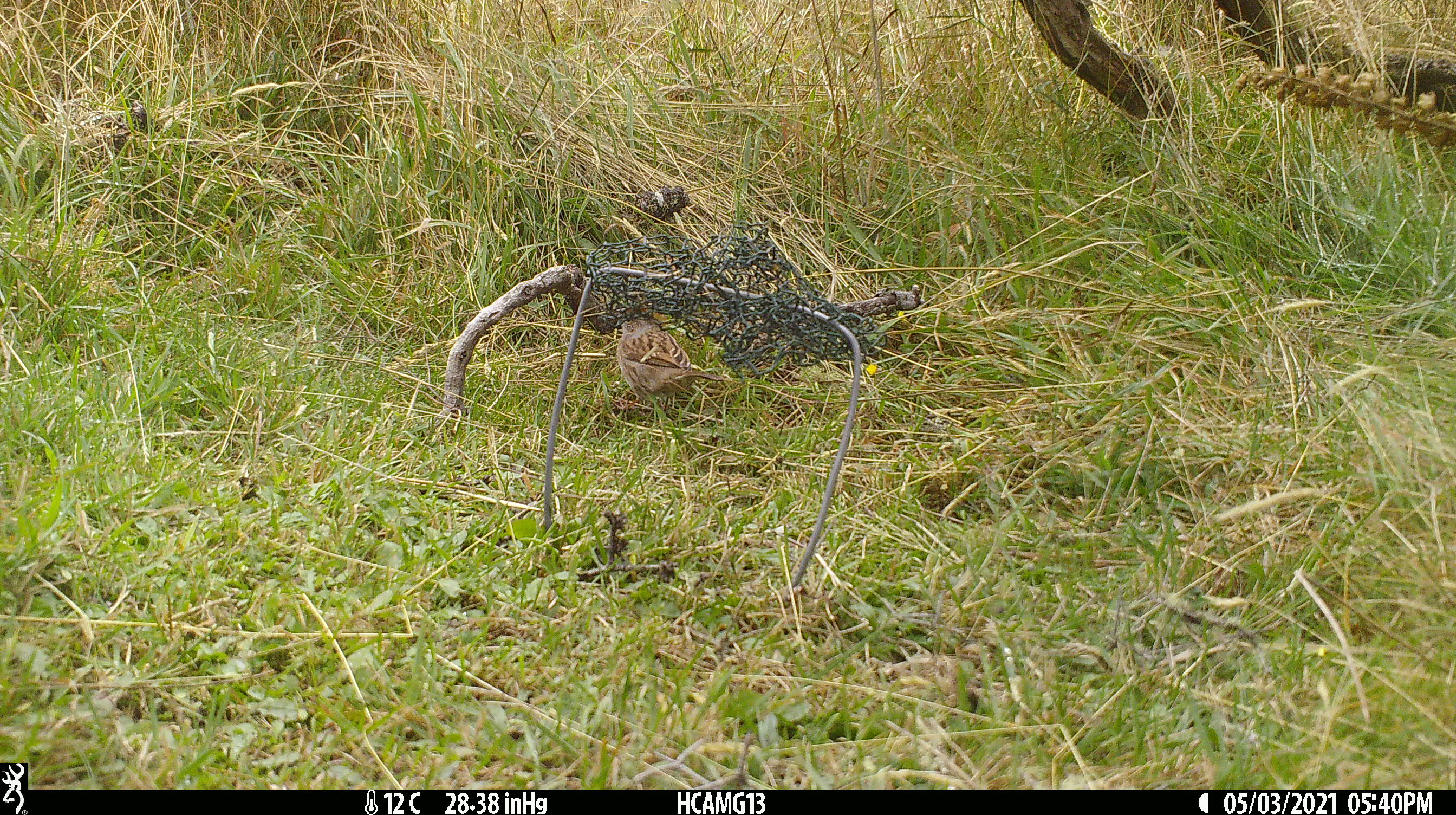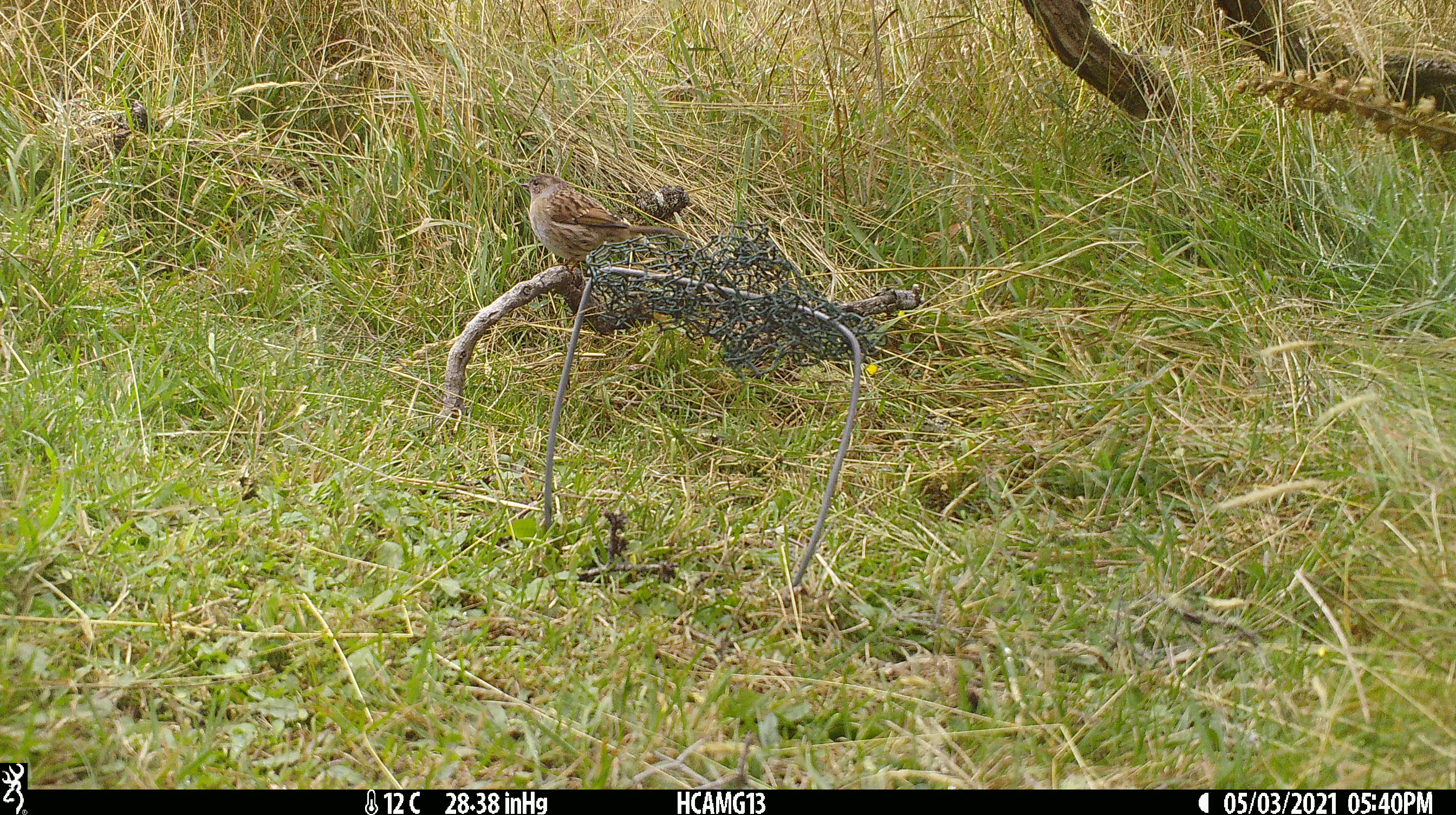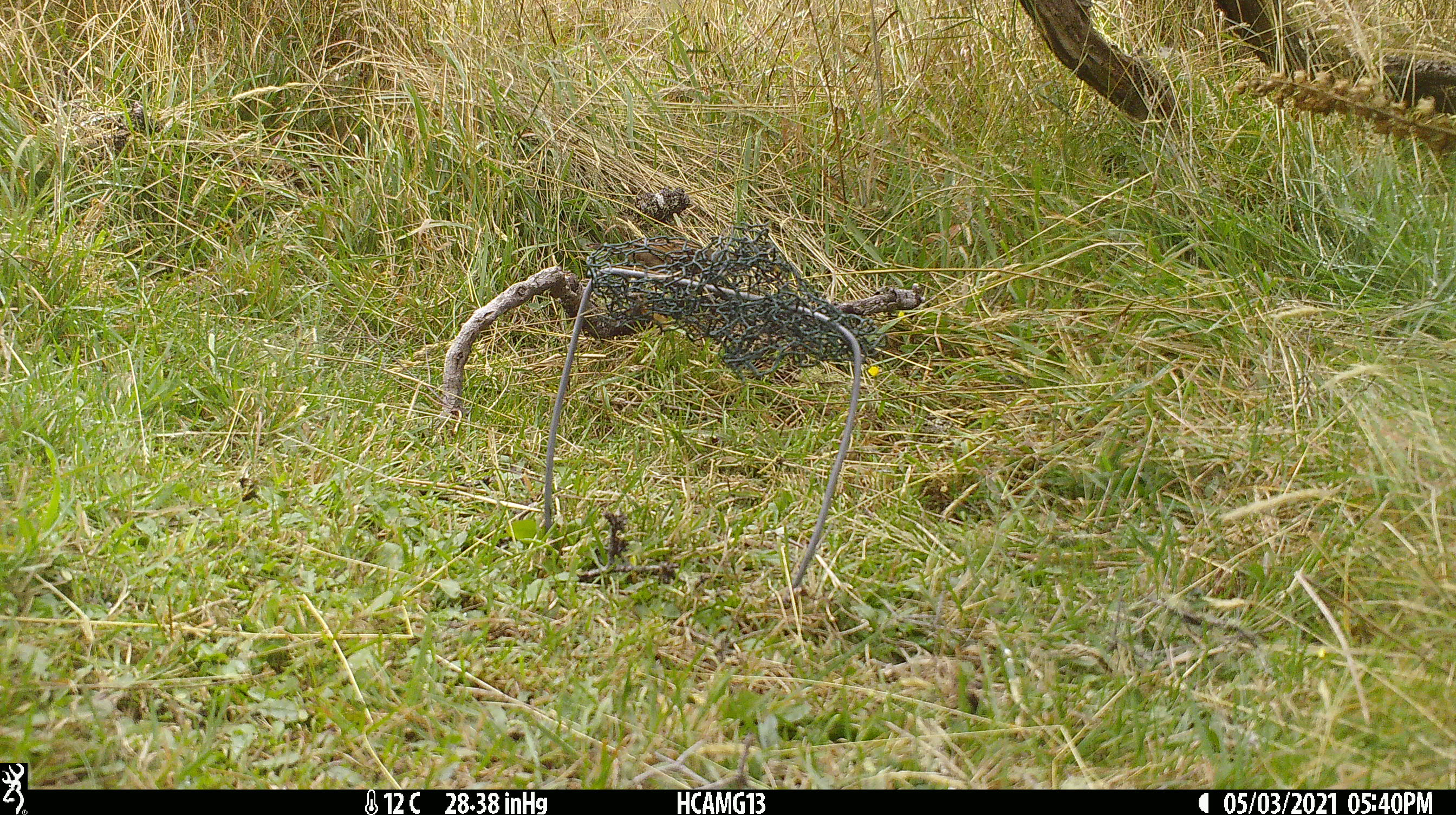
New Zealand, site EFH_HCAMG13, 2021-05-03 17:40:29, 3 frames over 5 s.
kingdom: Animalia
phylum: Chordata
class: Aves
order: Passeriformes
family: Prunellidae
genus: Prunella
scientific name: Prunella modularis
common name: dunnock